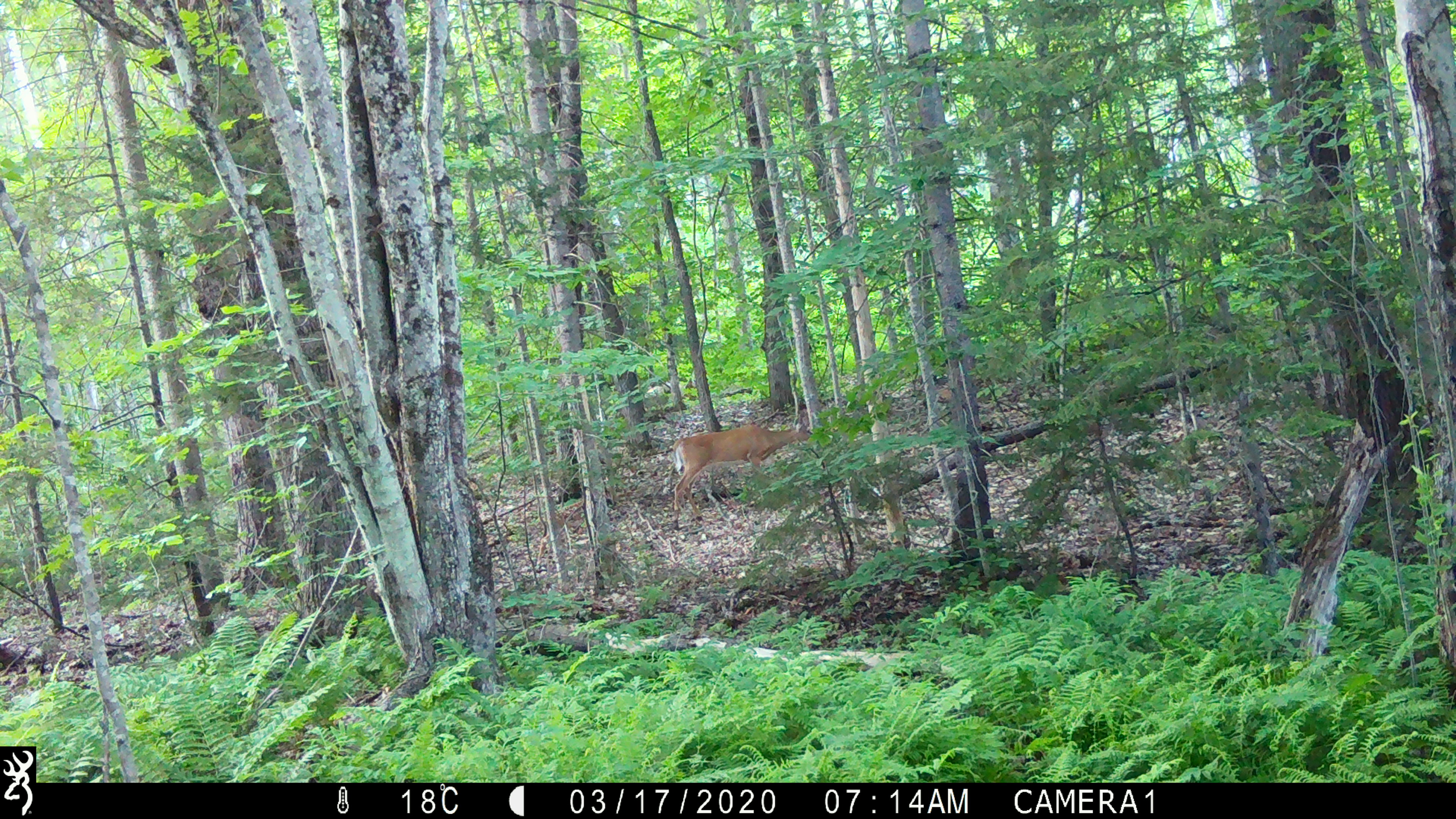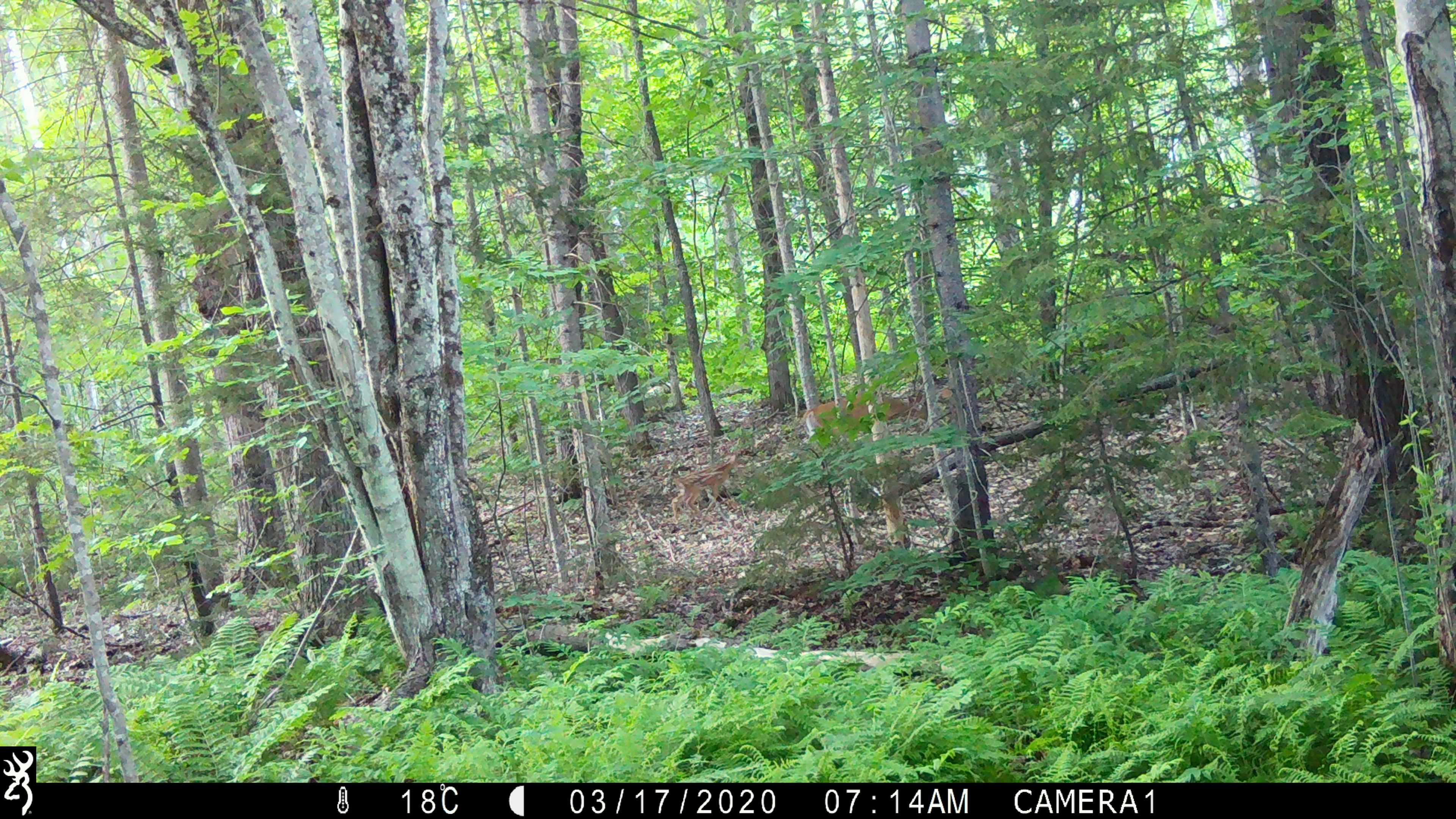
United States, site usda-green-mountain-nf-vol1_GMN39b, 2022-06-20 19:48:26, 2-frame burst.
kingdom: Animalia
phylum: Chordata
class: Mammalia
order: Artiodactyla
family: Cervidae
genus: Odocoileus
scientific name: Odocoileus virginianus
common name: white-tailed deer